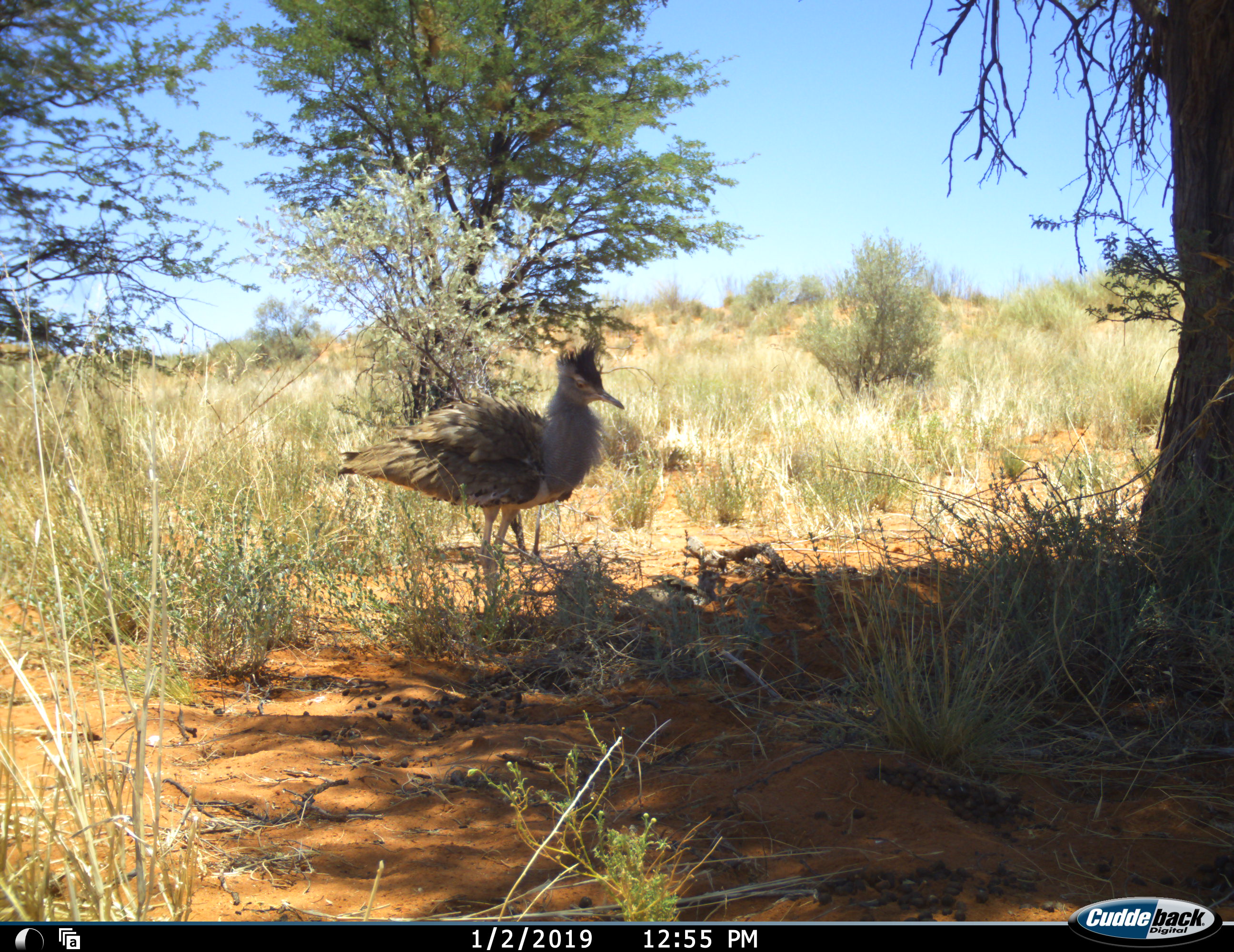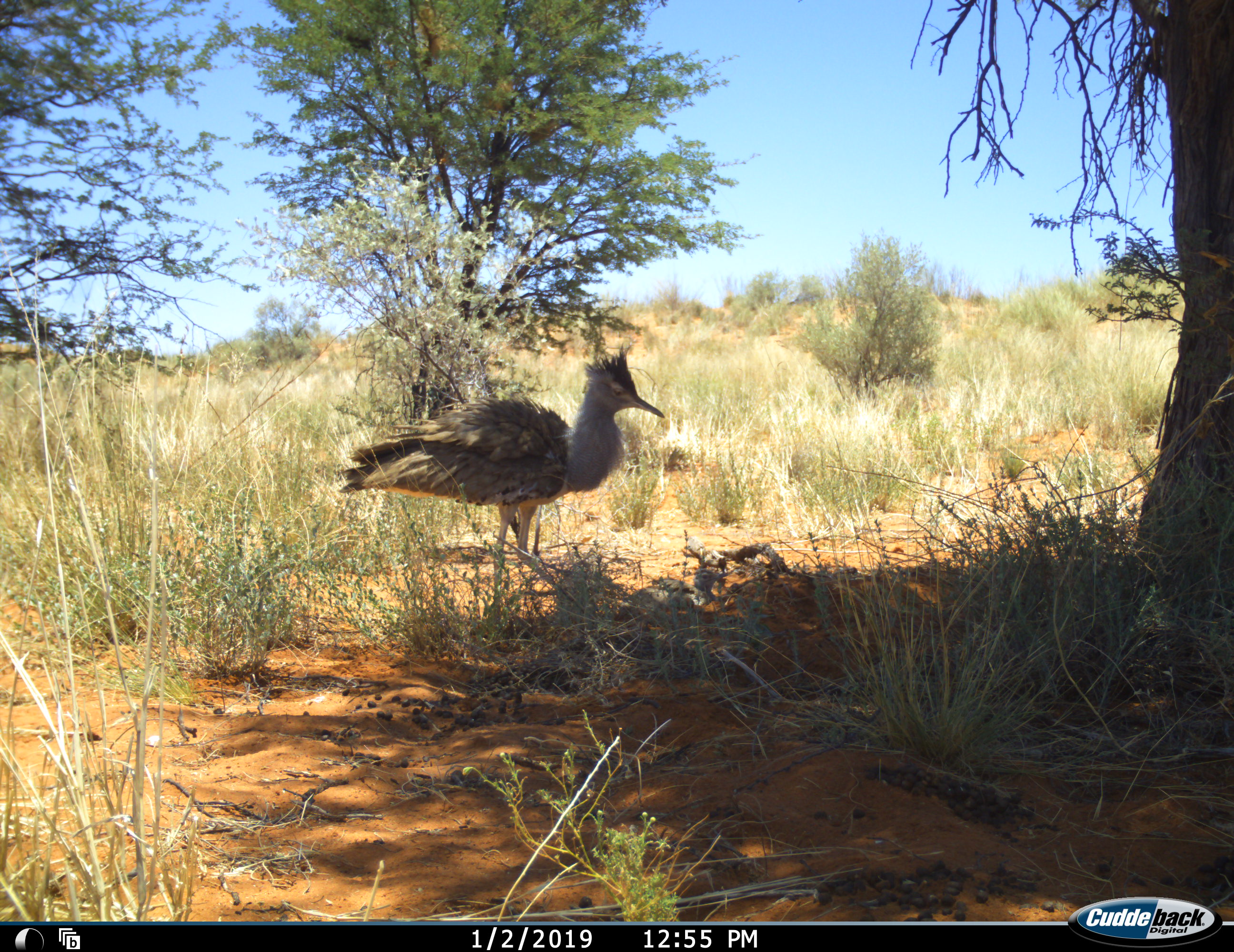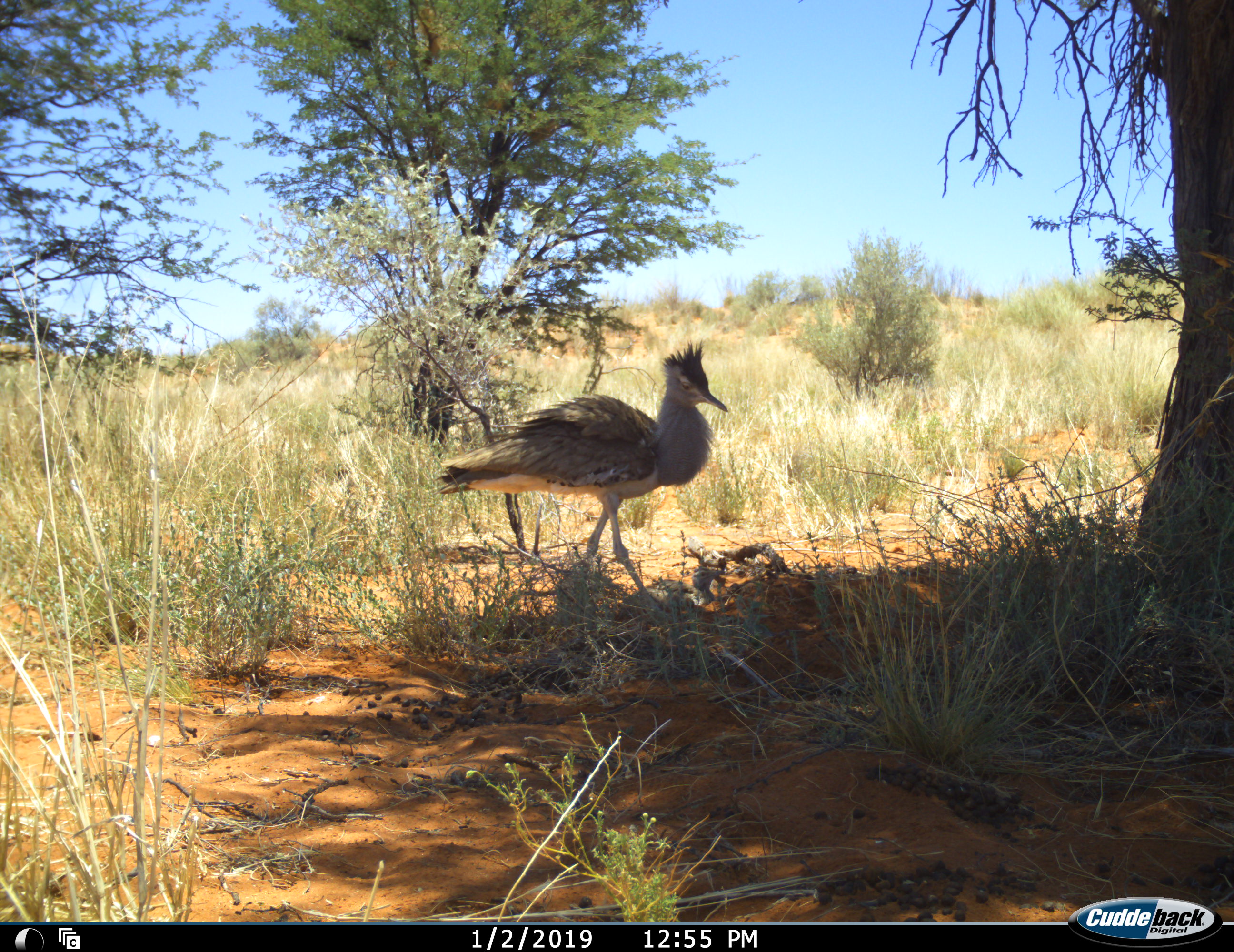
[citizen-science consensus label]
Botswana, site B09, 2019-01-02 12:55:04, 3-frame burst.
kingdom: Animalia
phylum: Chordata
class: Aves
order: Otidiformes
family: Otididae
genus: Ardeotis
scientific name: Ardeotis kori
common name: kori bustard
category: bustardkori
Bustardkori (kori bustard) (Ardeotis kori), count 1. Behavior (volunteer vote fractions): standing 46%, resting 0%, moving 61%, interacting 0%. Young present (vote fraction): 11%. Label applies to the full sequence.